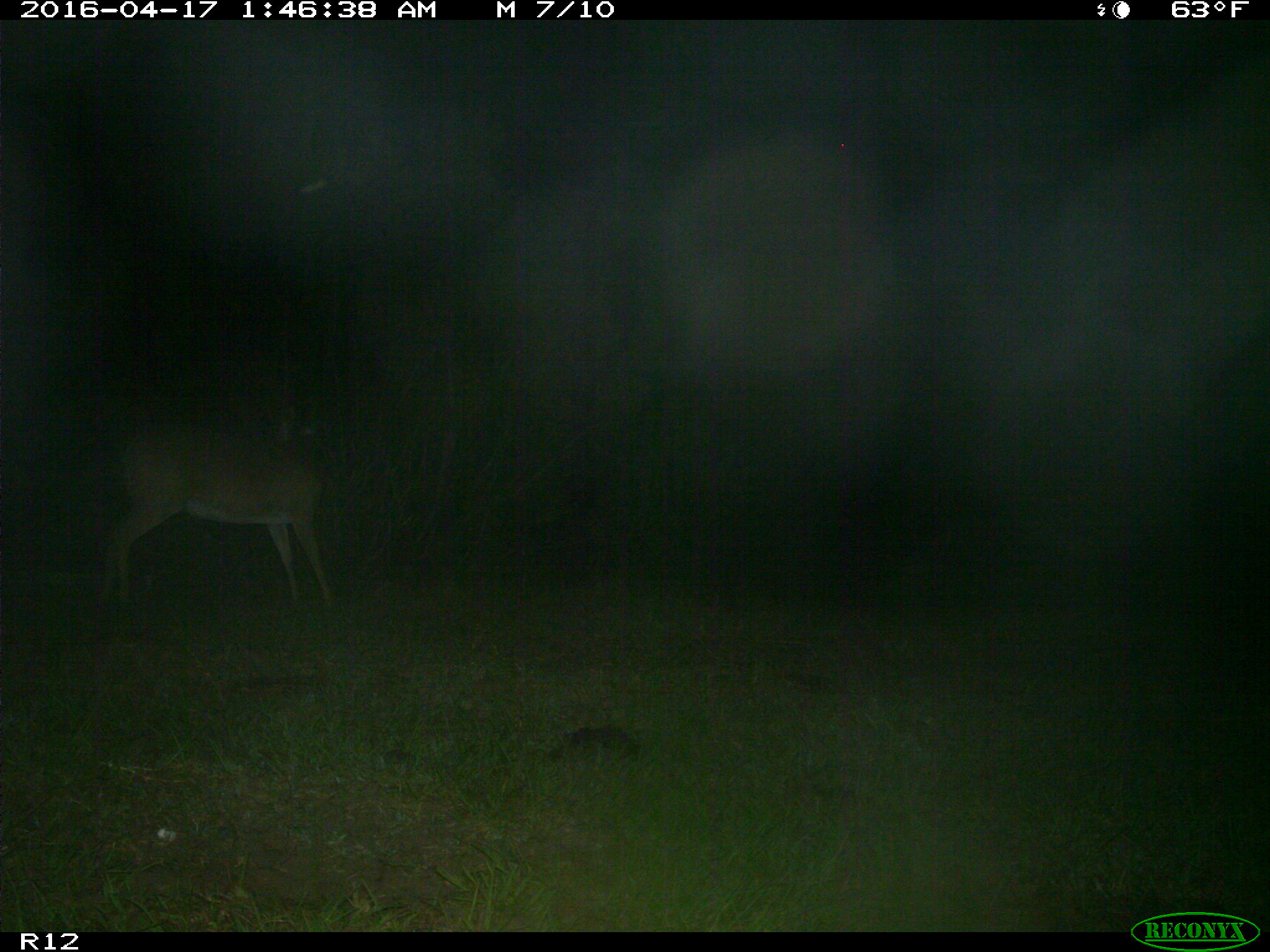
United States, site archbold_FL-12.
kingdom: Animalia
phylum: Chordata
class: Mammalia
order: Artiodactyla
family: Cervidae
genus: Odocoileus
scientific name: Odocoileus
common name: deer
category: unidentified deer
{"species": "unidentified deer (deer) (Odocoileus)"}